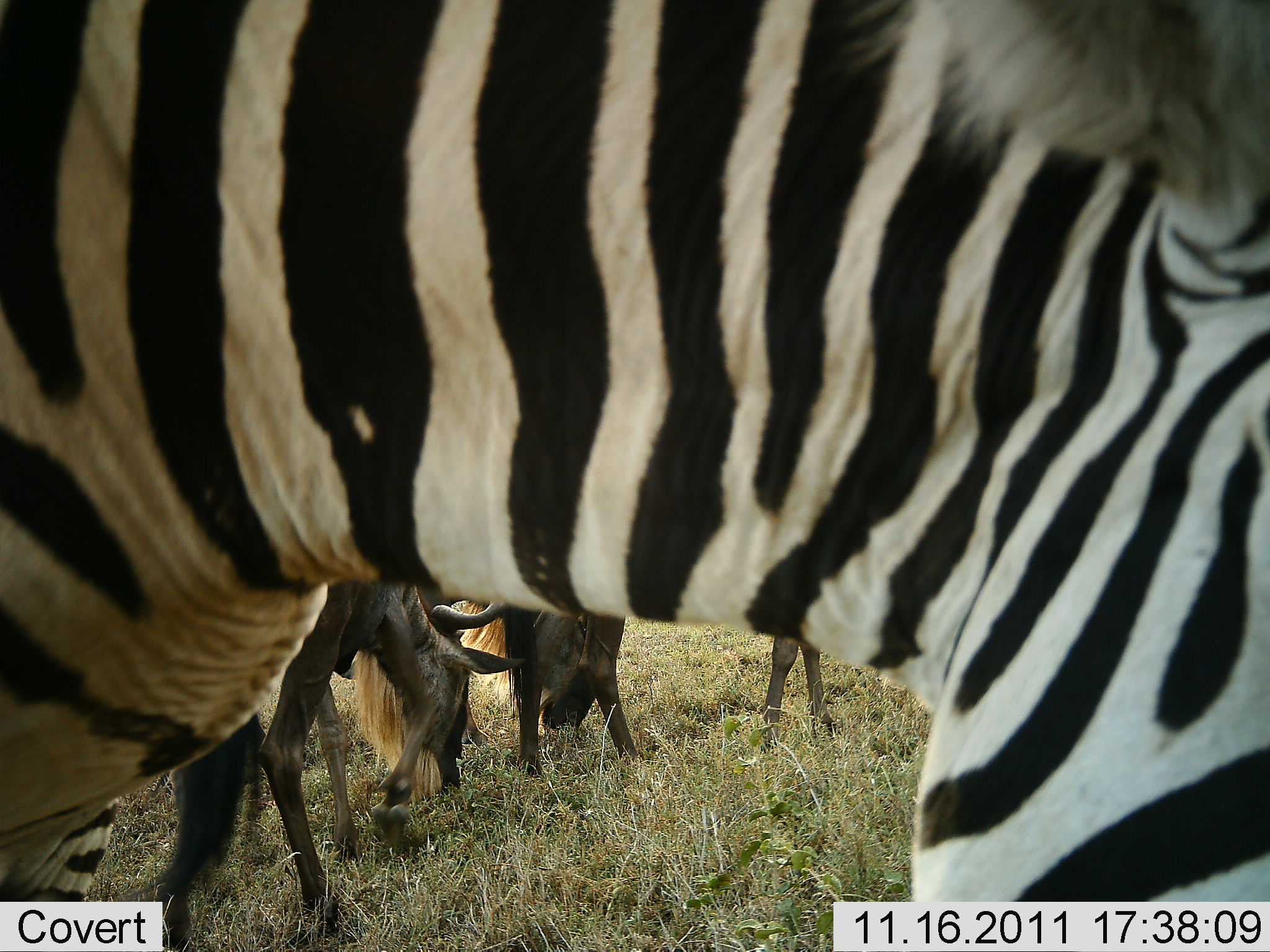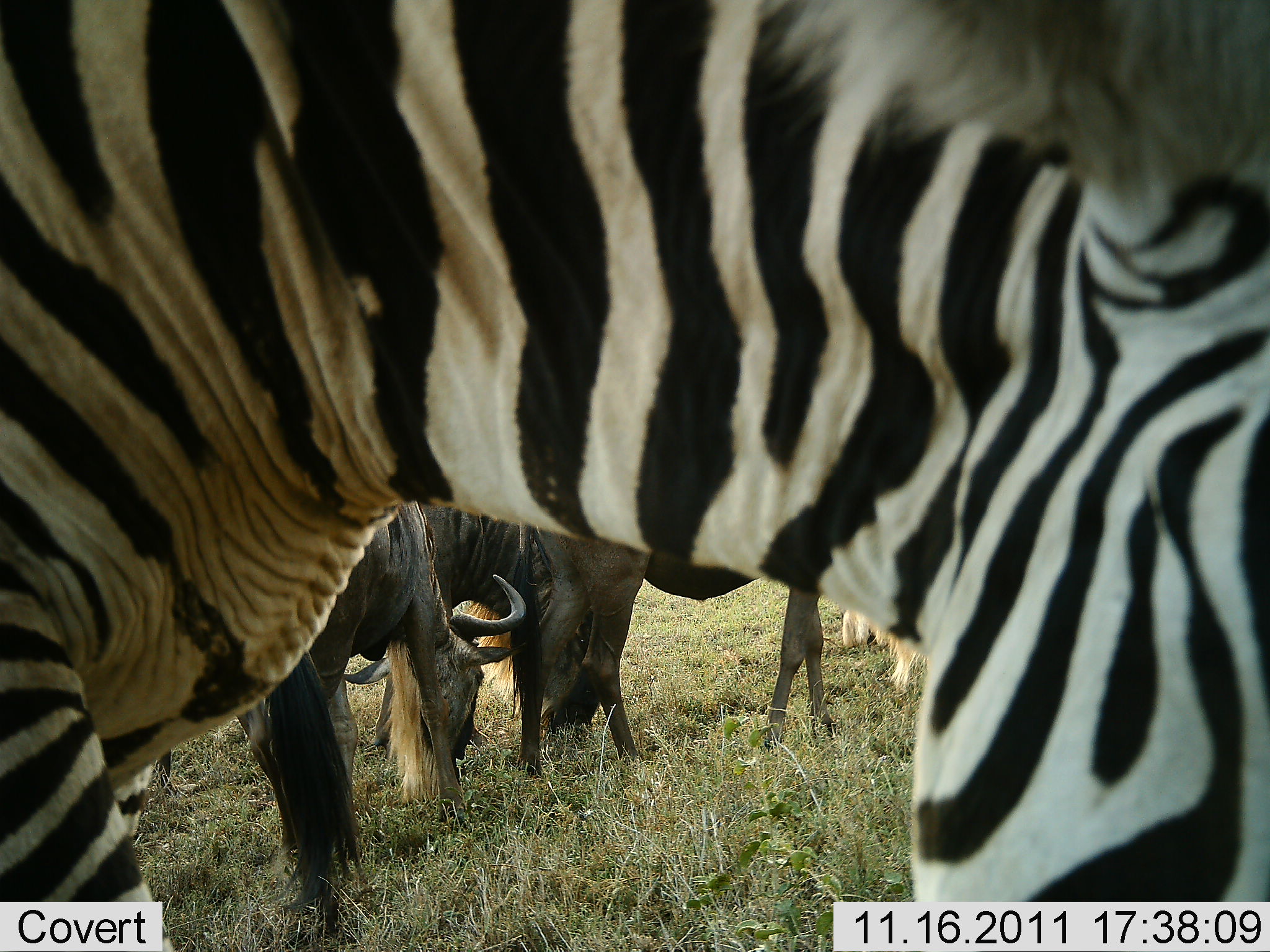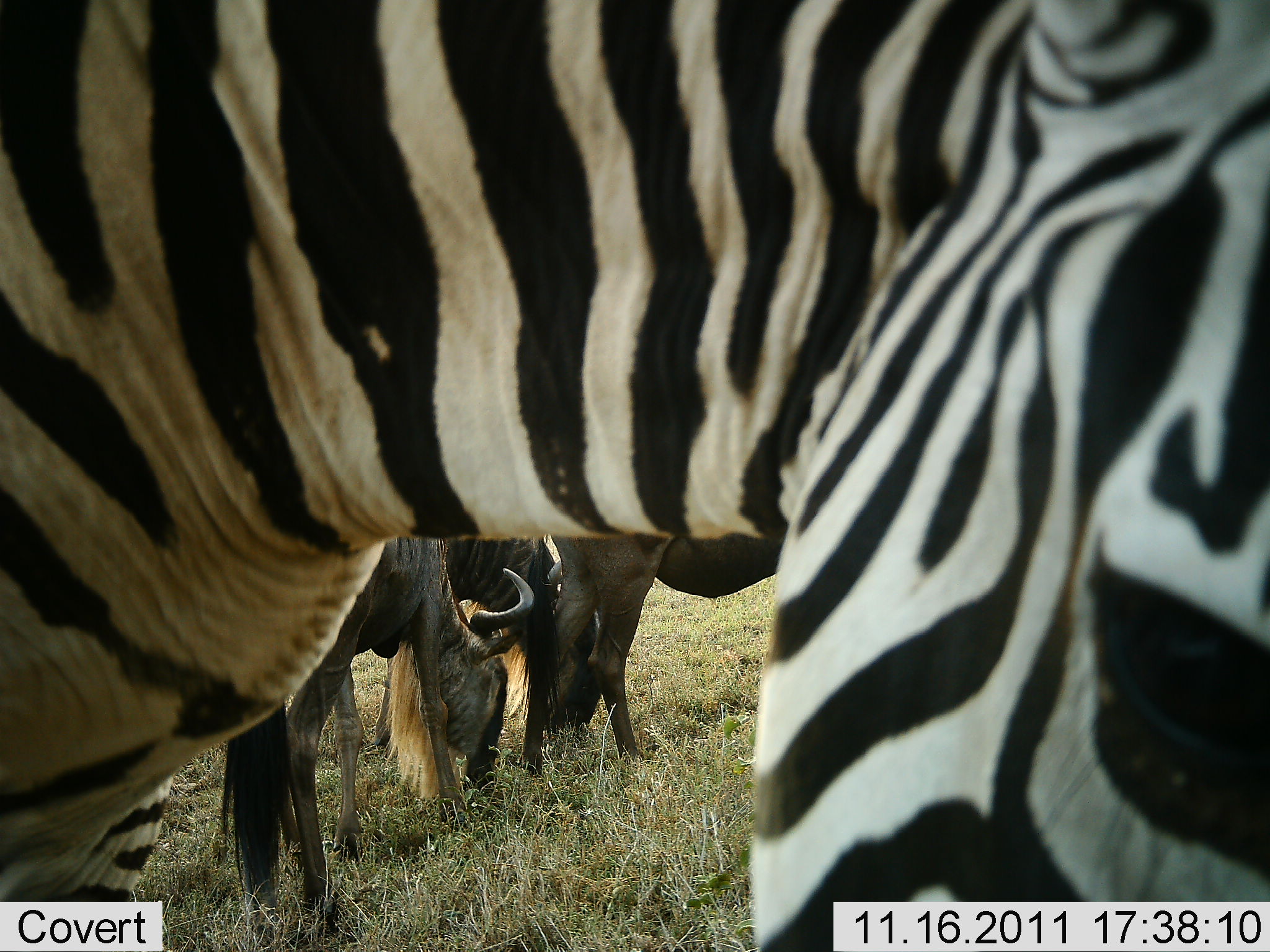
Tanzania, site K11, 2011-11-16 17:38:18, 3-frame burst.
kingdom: Animalia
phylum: Chordata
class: Mammalia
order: Artiodactyla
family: Bovidae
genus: Connochaetes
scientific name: Connochaetes taurinus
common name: blue wildebeest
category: wildebeest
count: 3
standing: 36%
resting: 0%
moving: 7%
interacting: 7%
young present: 0%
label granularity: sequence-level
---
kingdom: Animalia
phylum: Chordata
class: Mammalia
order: Perissodactyla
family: Equidae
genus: Equus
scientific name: Equus quagga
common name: plains zebra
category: zebra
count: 1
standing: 80%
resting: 0%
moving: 0%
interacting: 0%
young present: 0%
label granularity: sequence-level